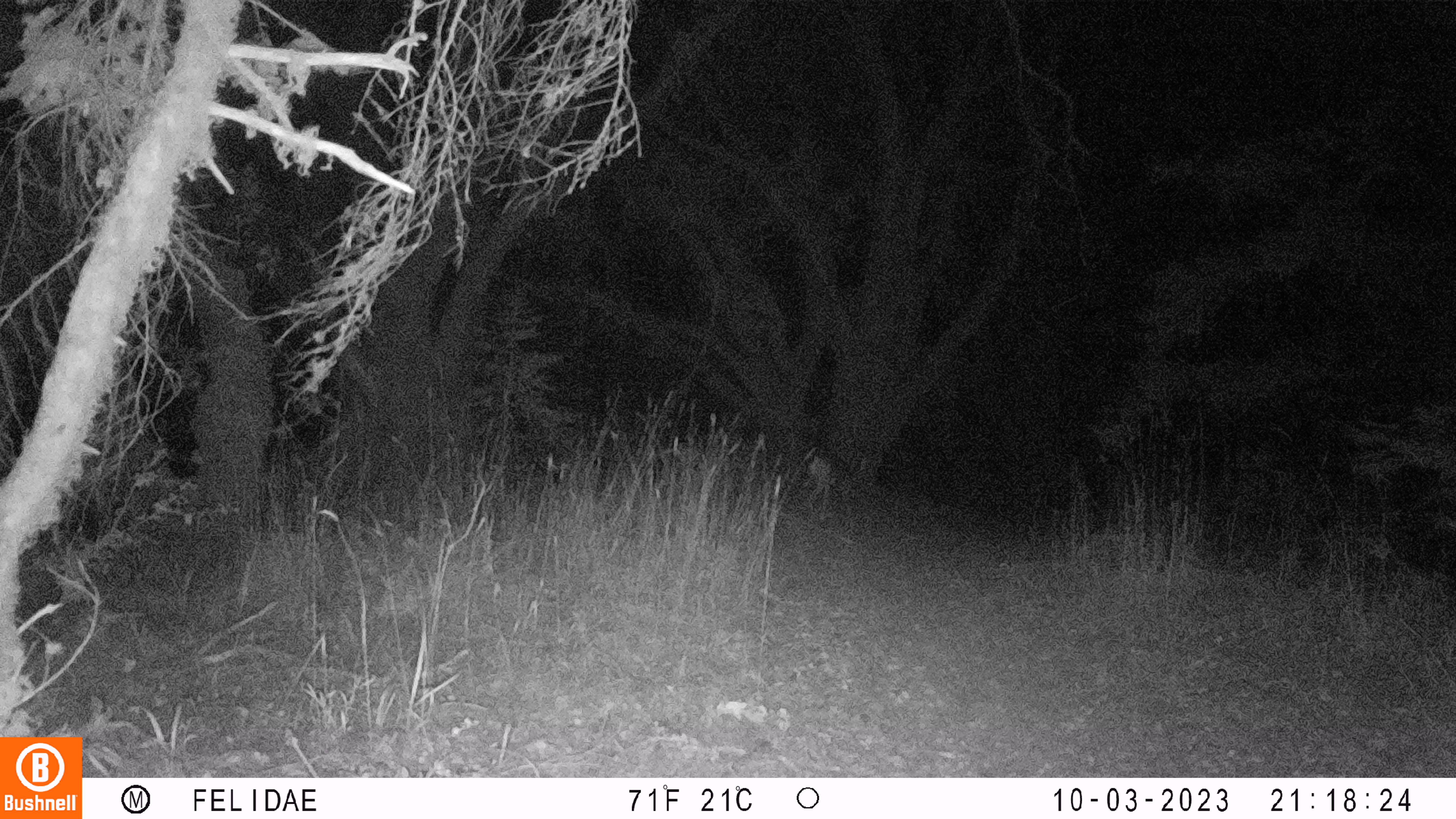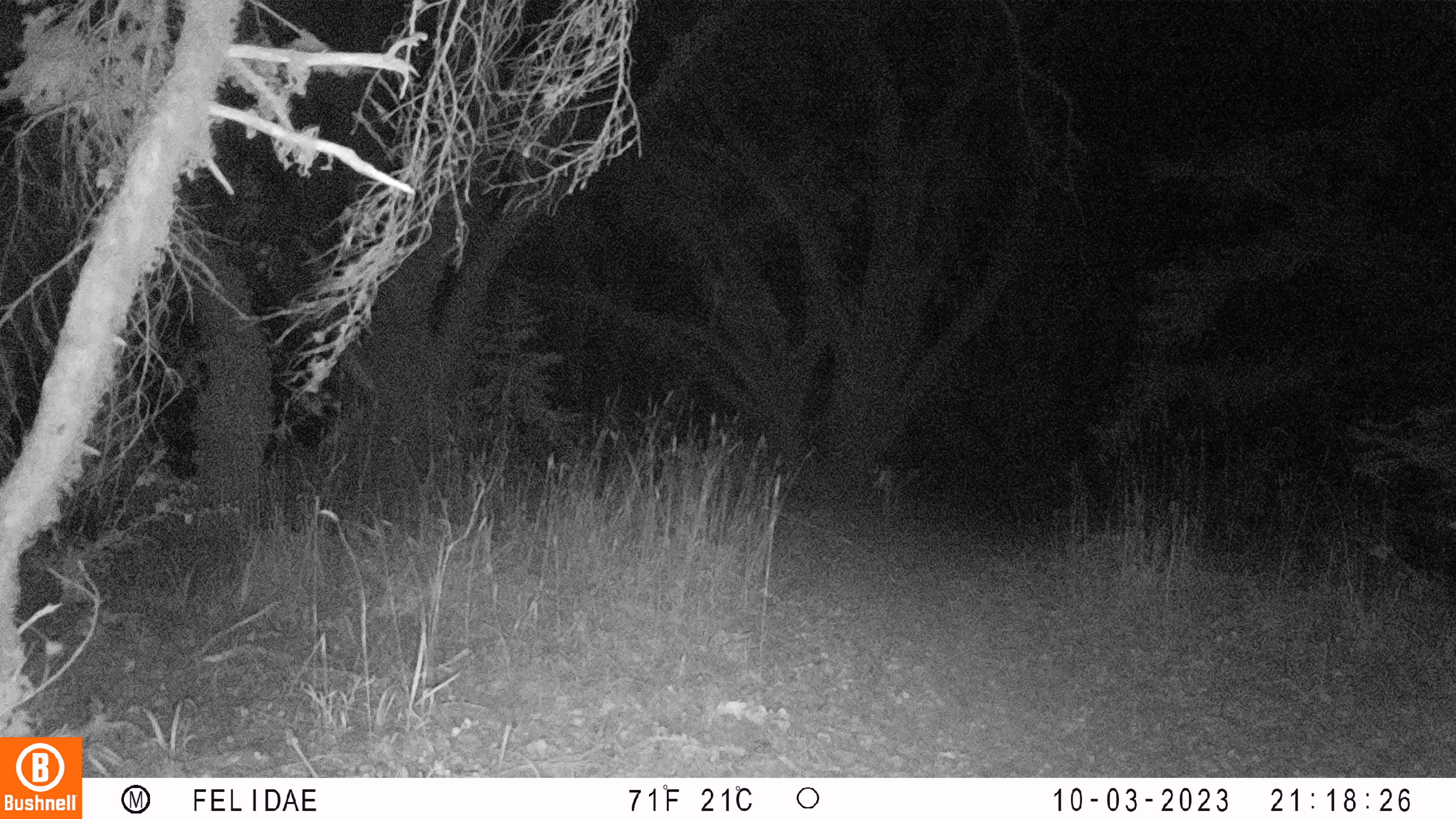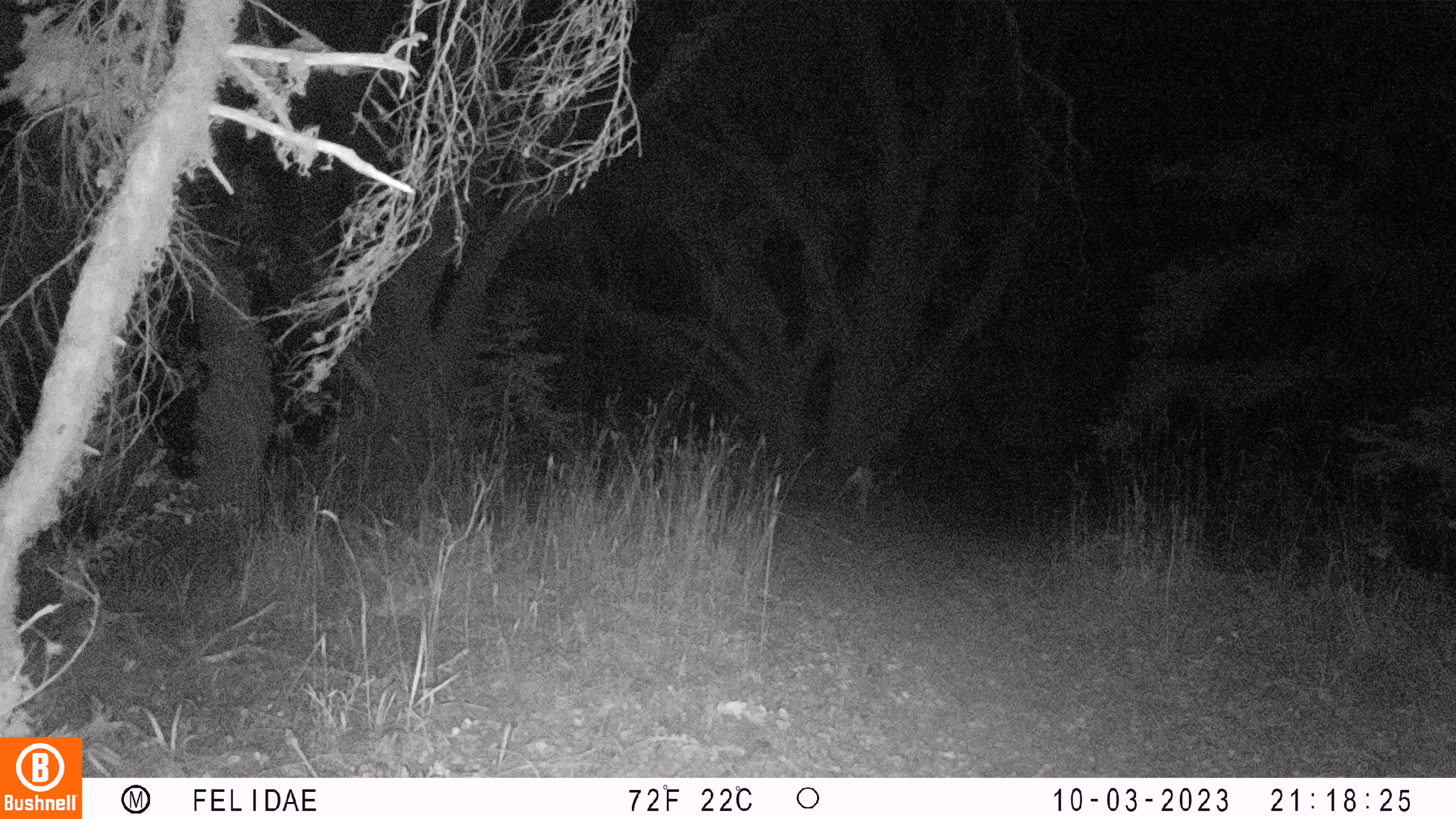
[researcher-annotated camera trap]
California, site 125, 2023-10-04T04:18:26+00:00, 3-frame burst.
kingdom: Animalia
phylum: Chordata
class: Mammalia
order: Artiodactyla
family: Cervidae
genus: Odocoileus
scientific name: Odocoileus hemionus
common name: mule deer